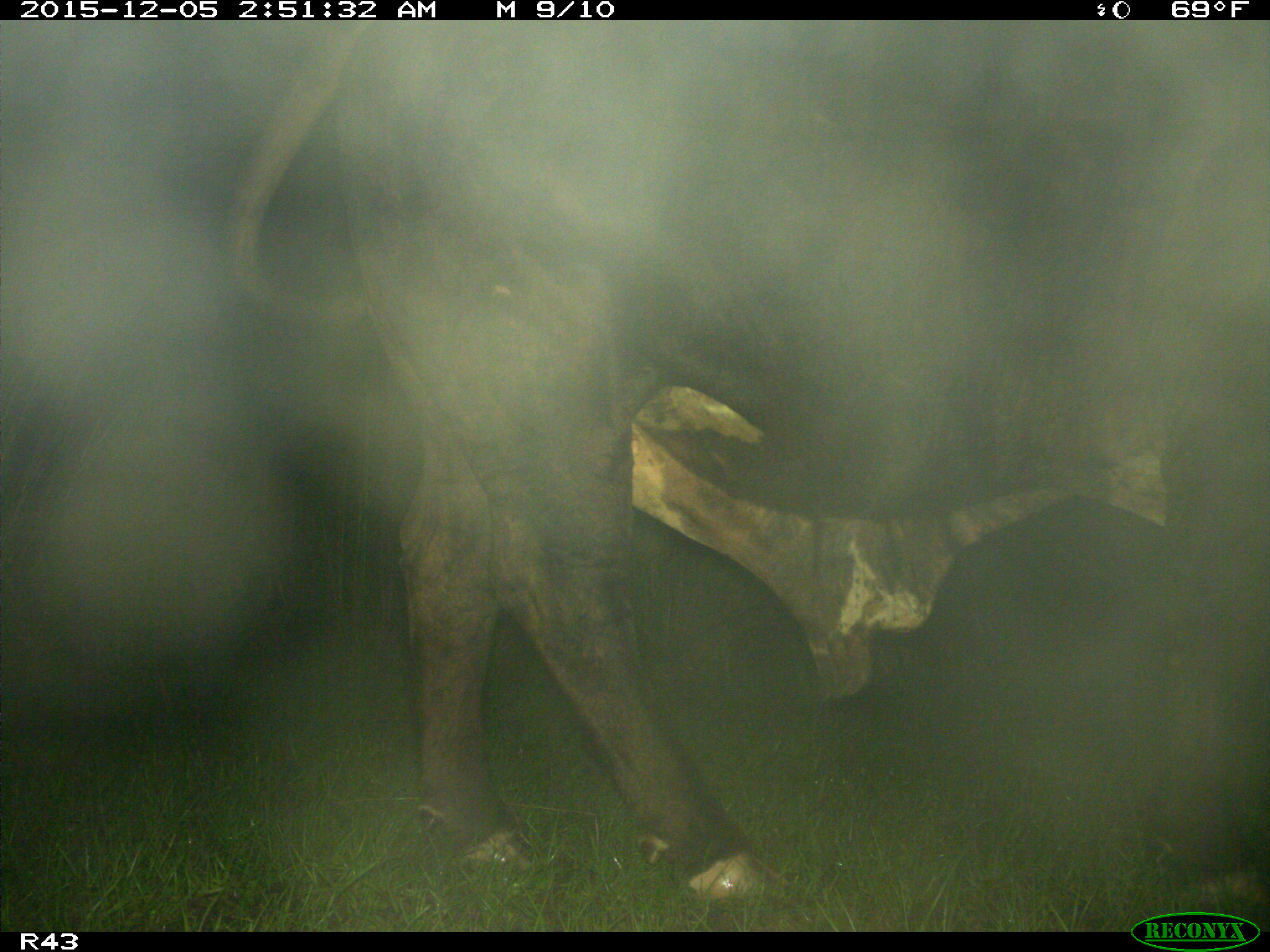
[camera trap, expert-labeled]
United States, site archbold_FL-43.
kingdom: Animalia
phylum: Chordata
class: Mammalia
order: Artiodactyla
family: Bovidae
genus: Bos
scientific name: Bos taurus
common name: domestic cow